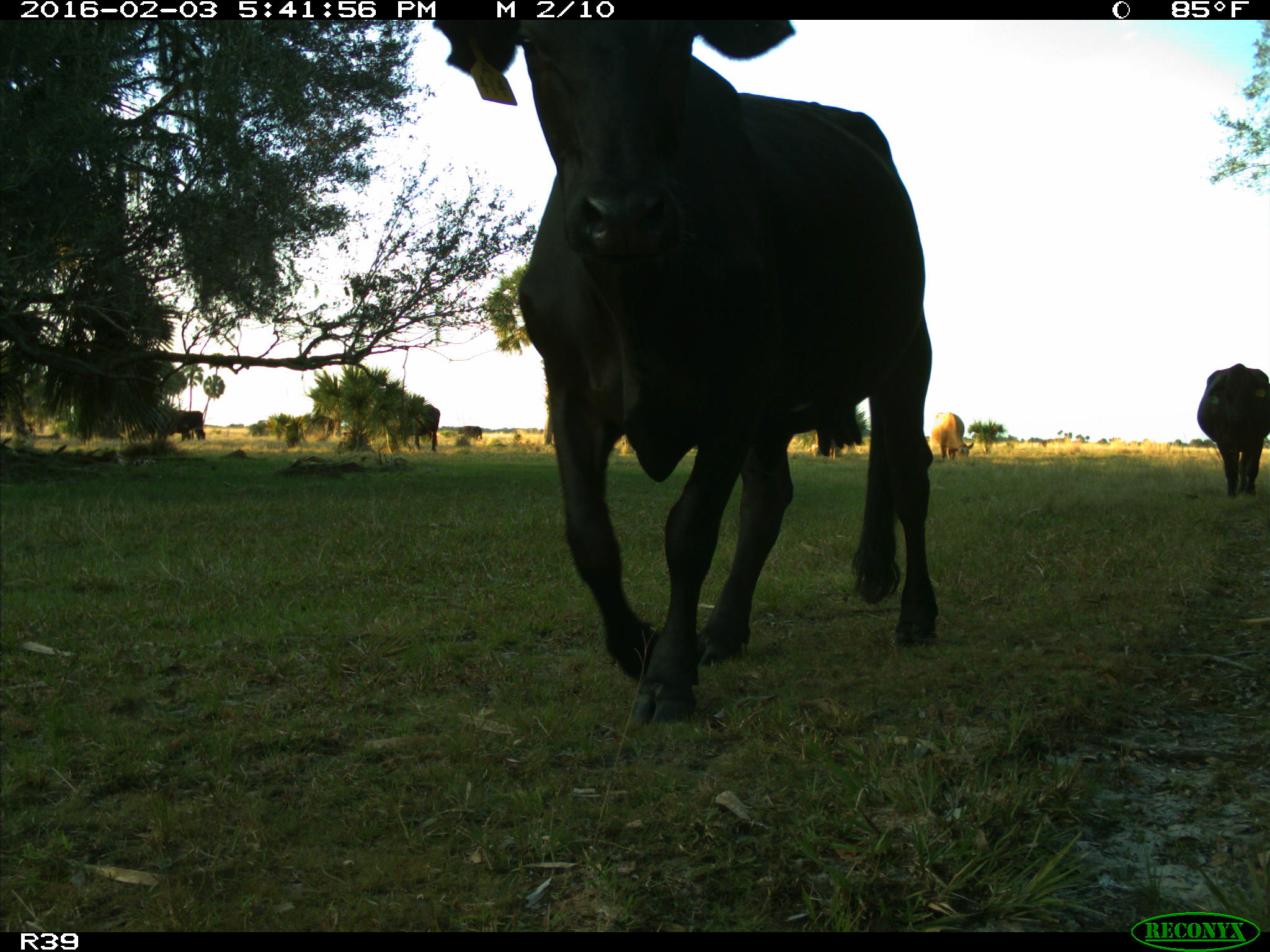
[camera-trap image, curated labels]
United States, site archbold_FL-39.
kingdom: Animalia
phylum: Chordata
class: Mammalia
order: Artiodactyla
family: Bovidae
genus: Bos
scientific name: Bos taurus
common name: domestic cow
Bos taurus (domestic cow).